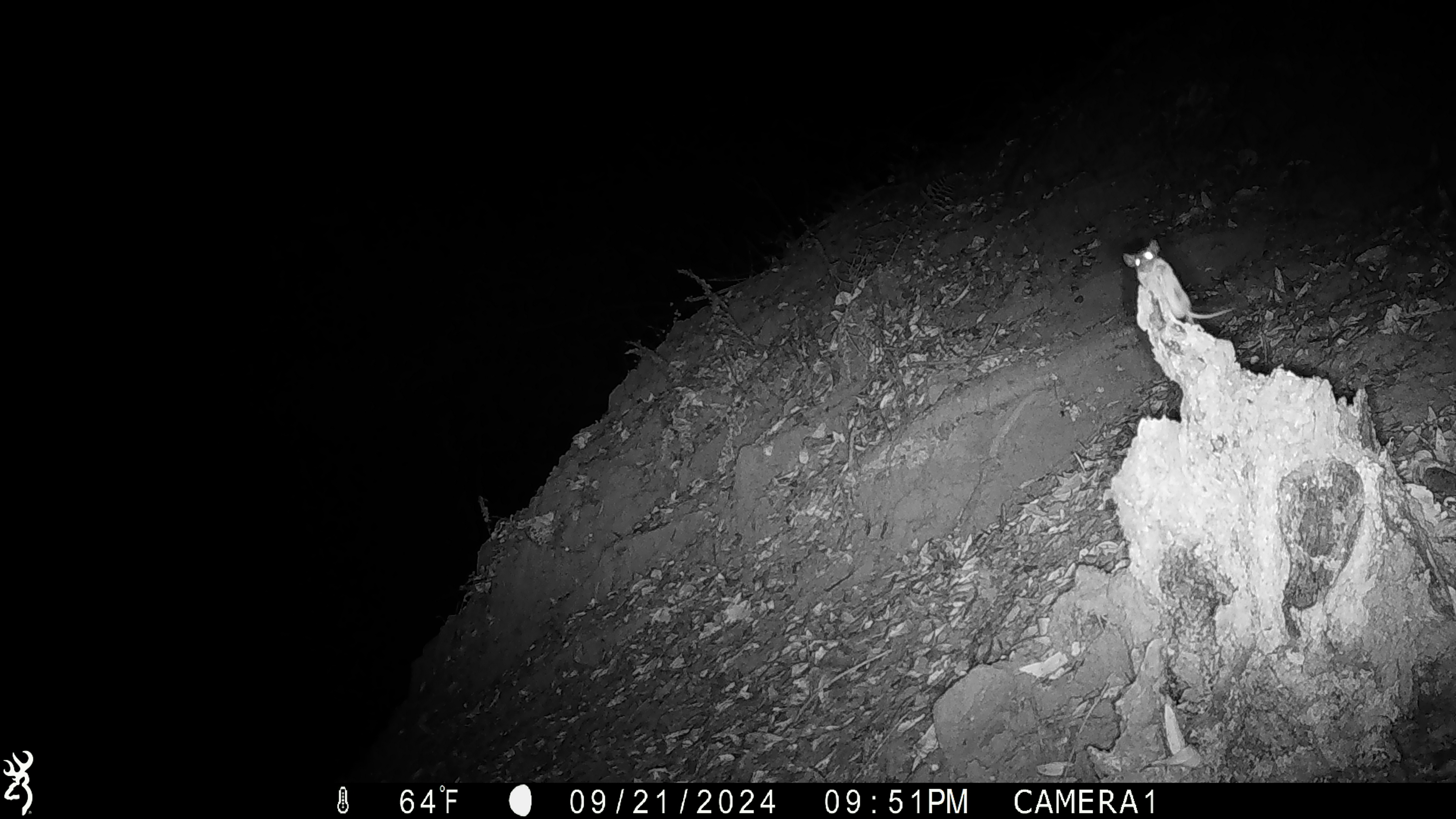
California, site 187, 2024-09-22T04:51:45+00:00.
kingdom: Animalia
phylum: Chordata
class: Mammalia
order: Rodentia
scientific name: Rodentia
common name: mouse or rat